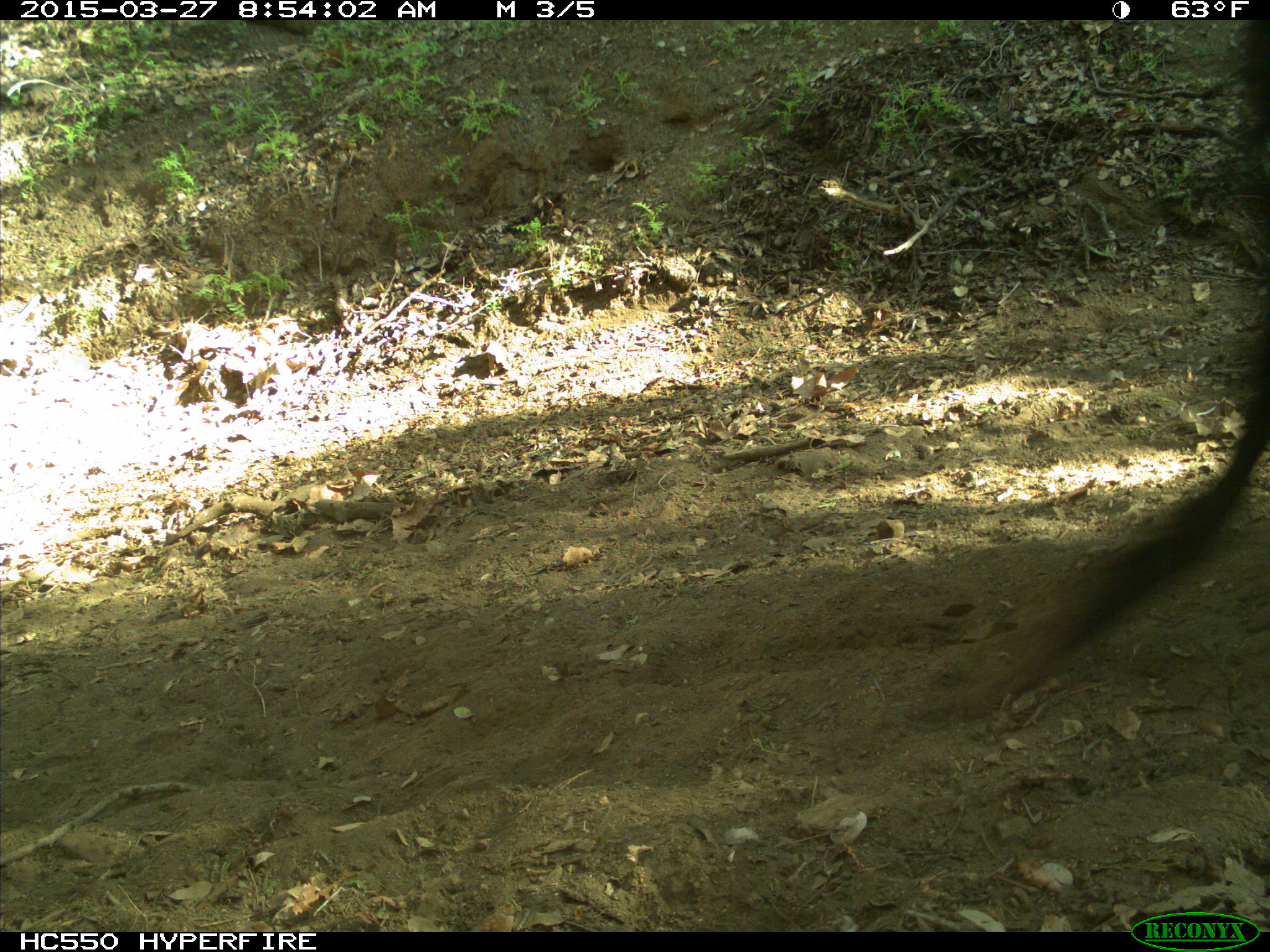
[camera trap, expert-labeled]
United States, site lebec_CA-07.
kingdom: Animalia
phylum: Chordata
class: Mammalia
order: Artiodactyla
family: Bovidae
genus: Bos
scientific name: Bos taurus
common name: domestic cow